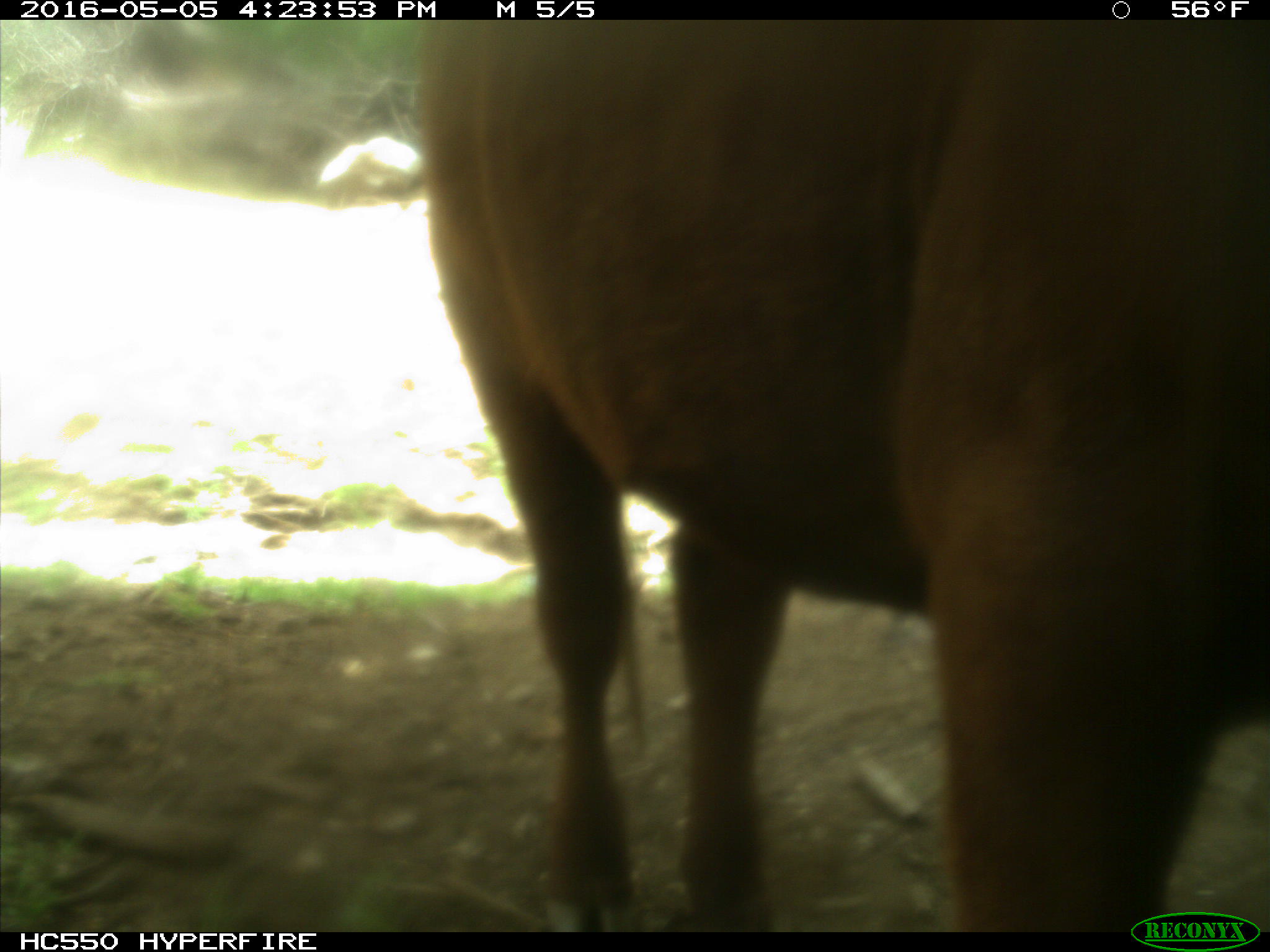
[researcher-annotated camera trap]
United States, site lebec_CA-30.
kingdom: Animalia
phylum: Chordata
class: Mammalia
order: Artiodactyla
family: Bovidae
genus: Bos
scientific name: Bos taurus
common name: domestic cow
Bos taurus (domestic cow).